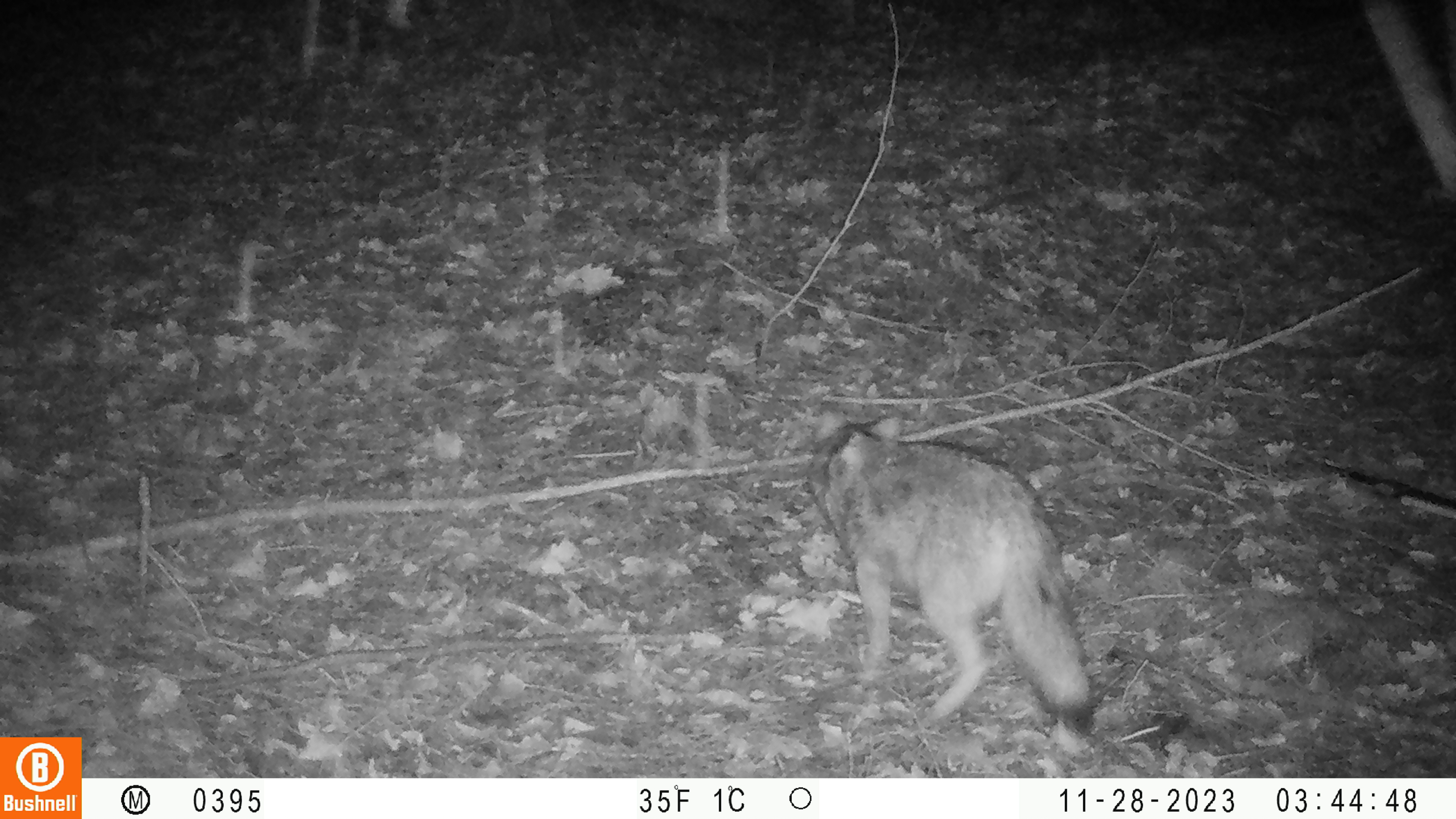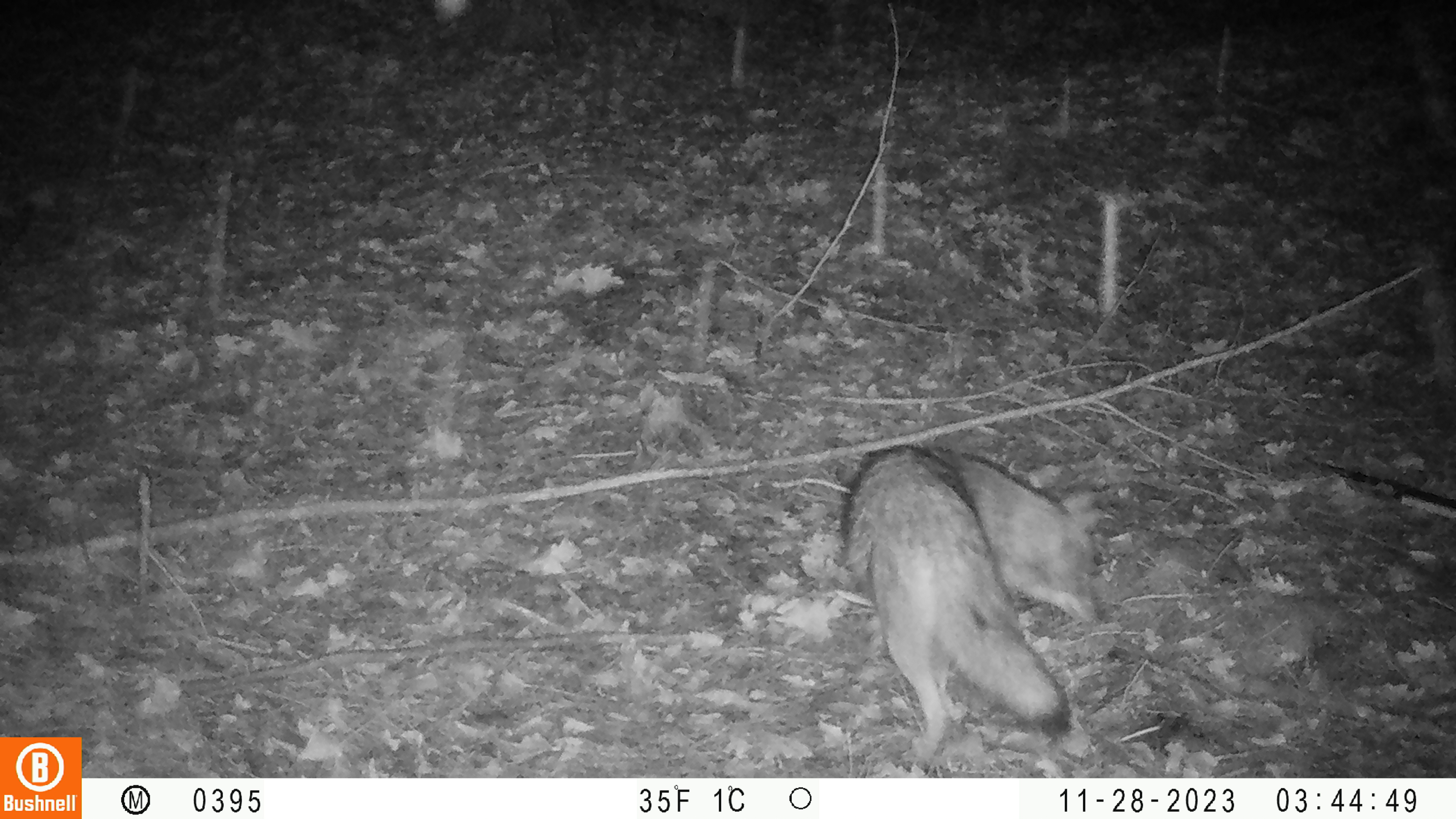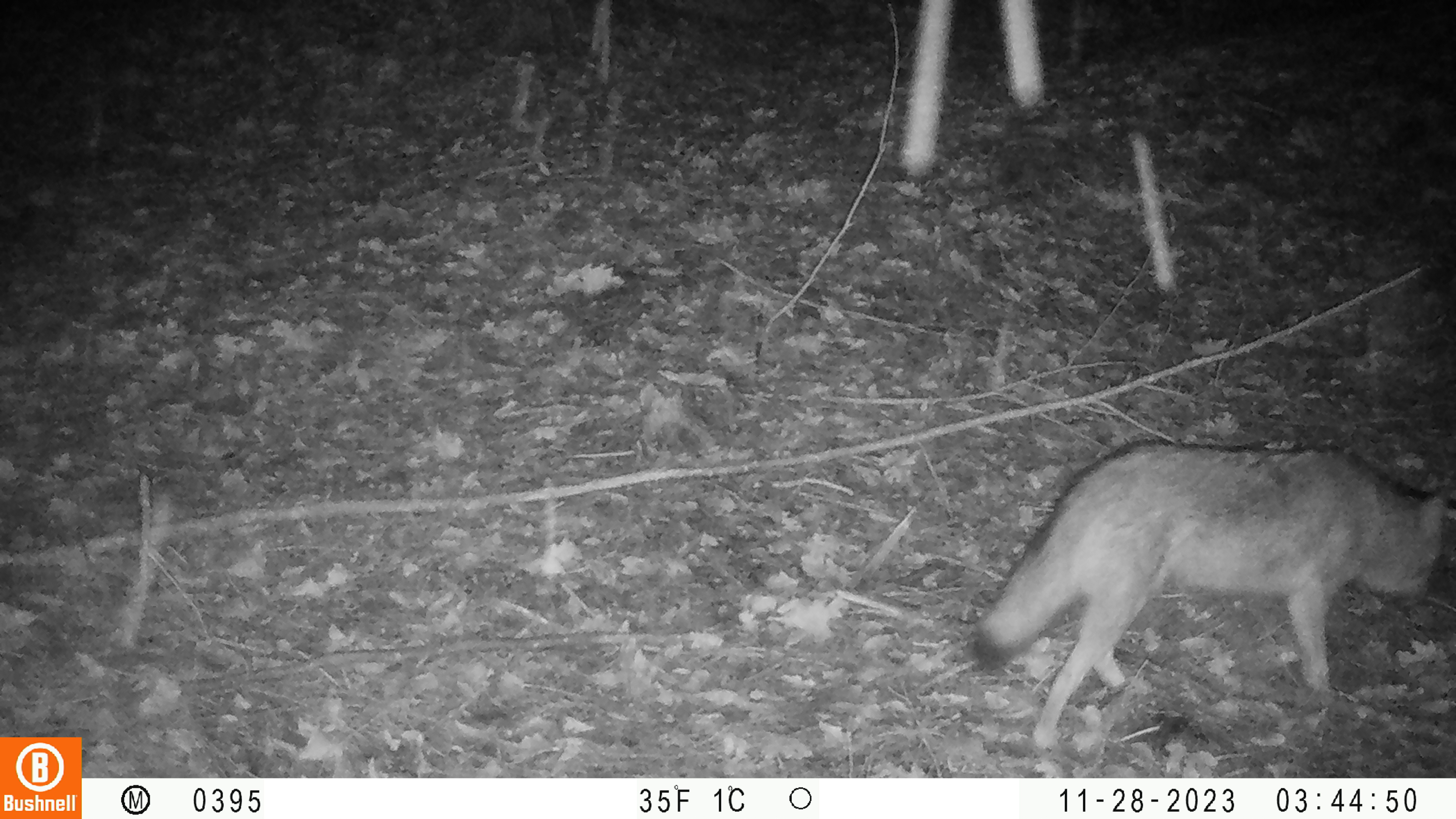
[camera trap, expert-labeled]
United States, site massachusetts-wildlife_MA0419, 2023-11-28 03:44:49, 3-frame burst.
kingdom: Animalia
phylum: Chordata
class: Mammalia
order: Carnivora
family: Canidae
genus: Canis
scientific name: Canis latrans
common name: coyote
Coyote (Canis latrans).